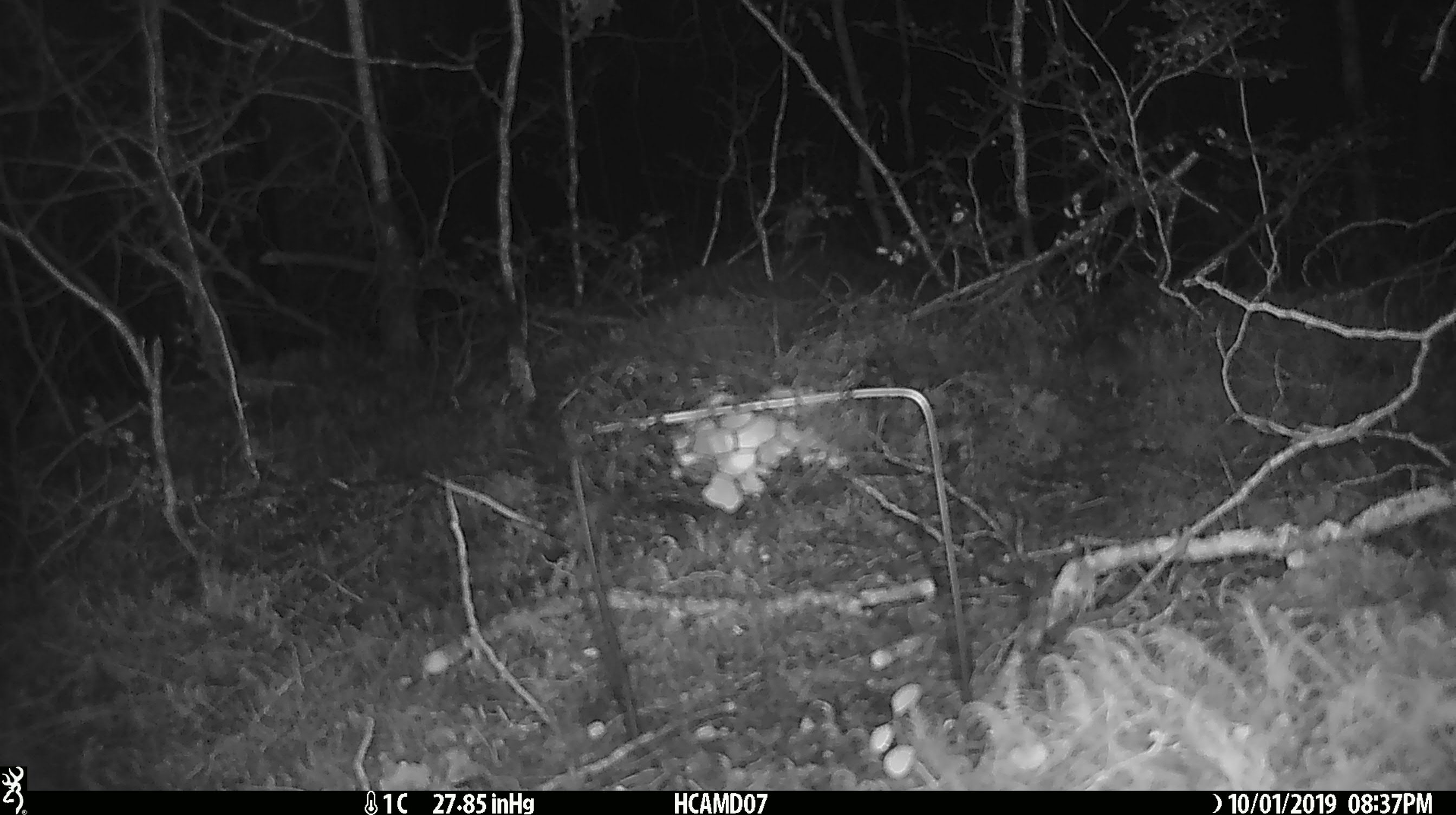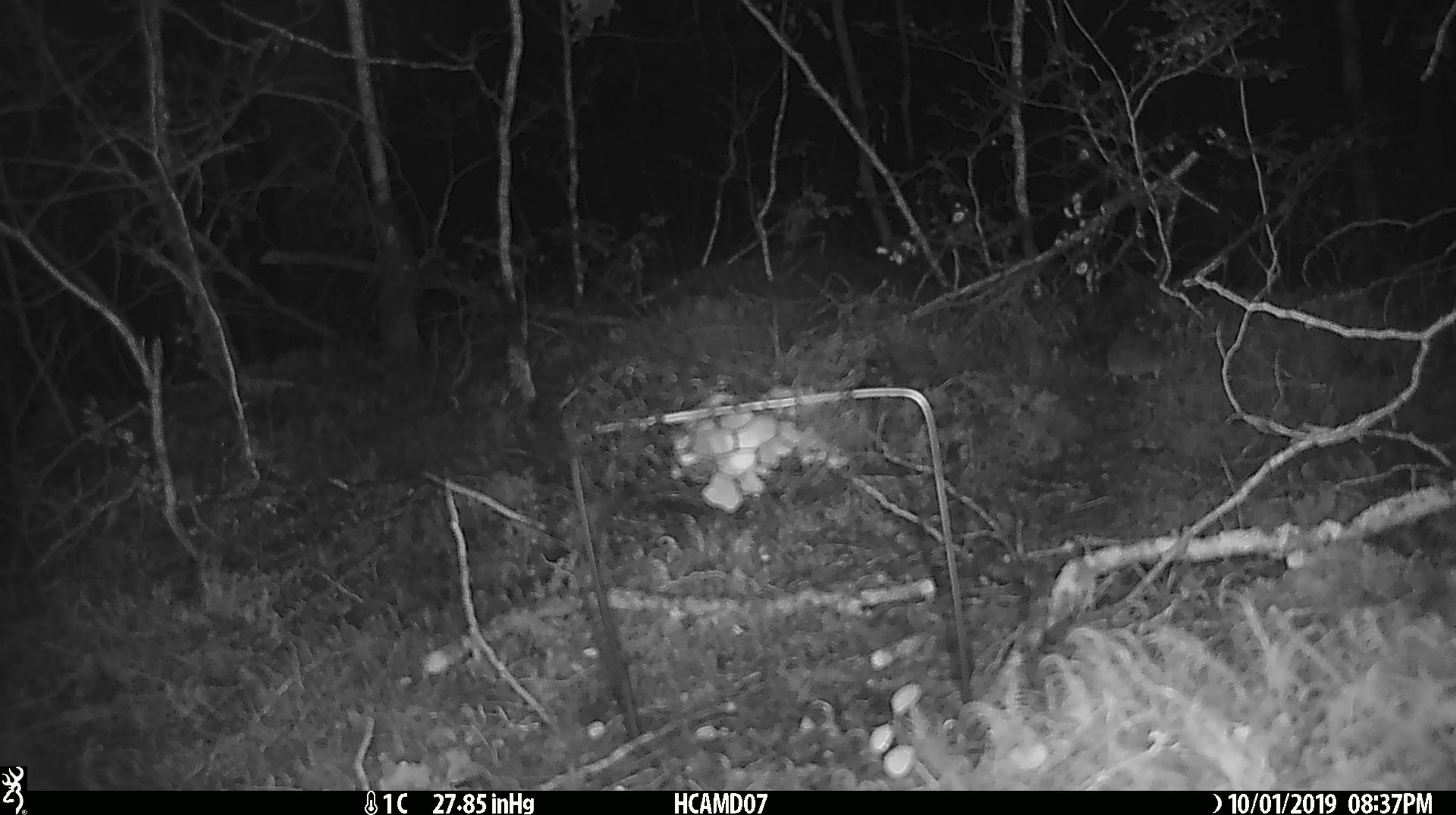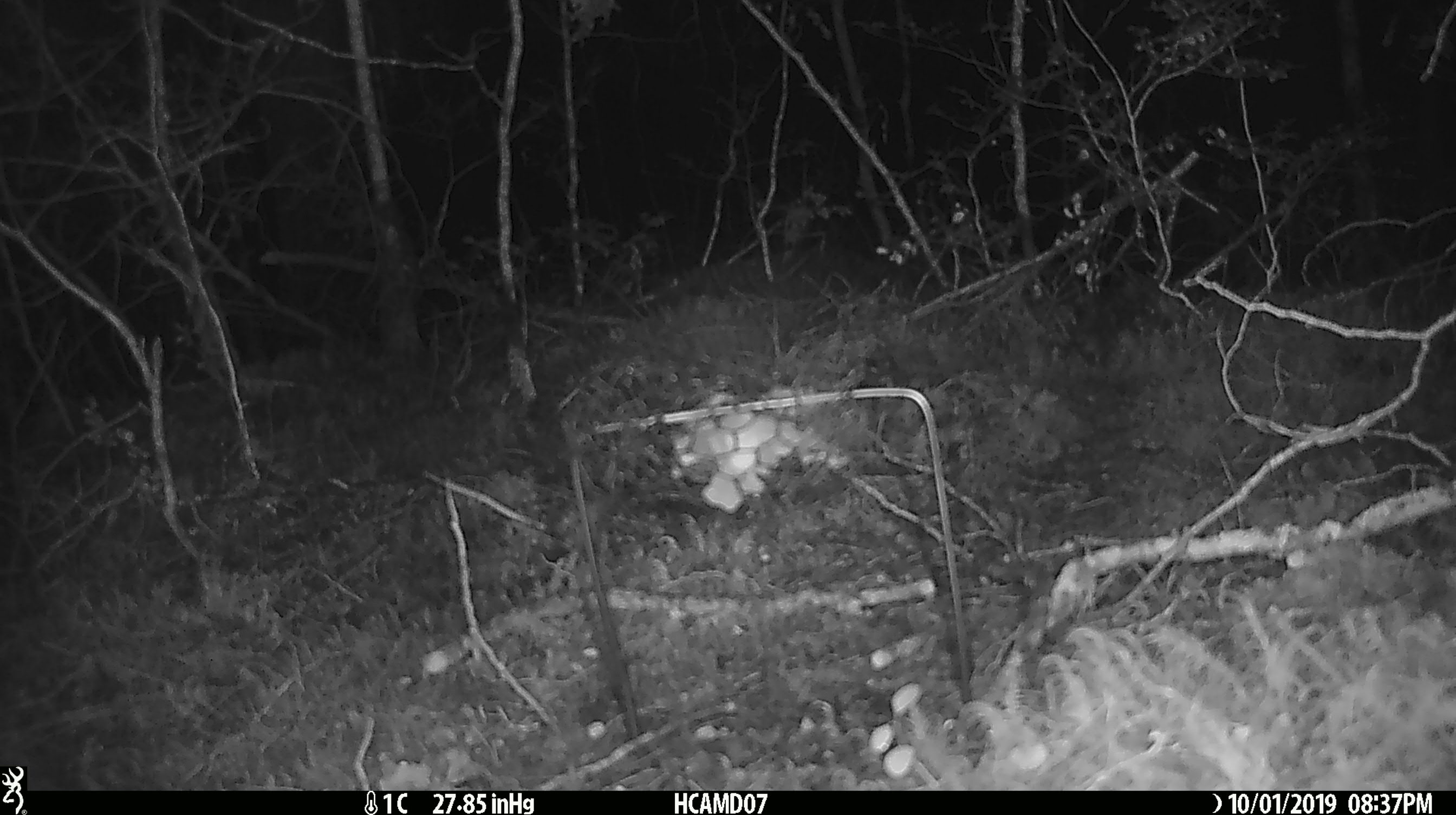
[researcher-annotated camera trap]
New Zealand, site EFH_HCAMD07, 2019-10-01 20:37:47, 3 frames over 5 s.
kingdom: Animalia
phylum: Chordata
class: Mammalia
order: Rodentia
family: Muridae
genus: Mus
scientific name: Mus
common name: mouse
Mouse (Mus).